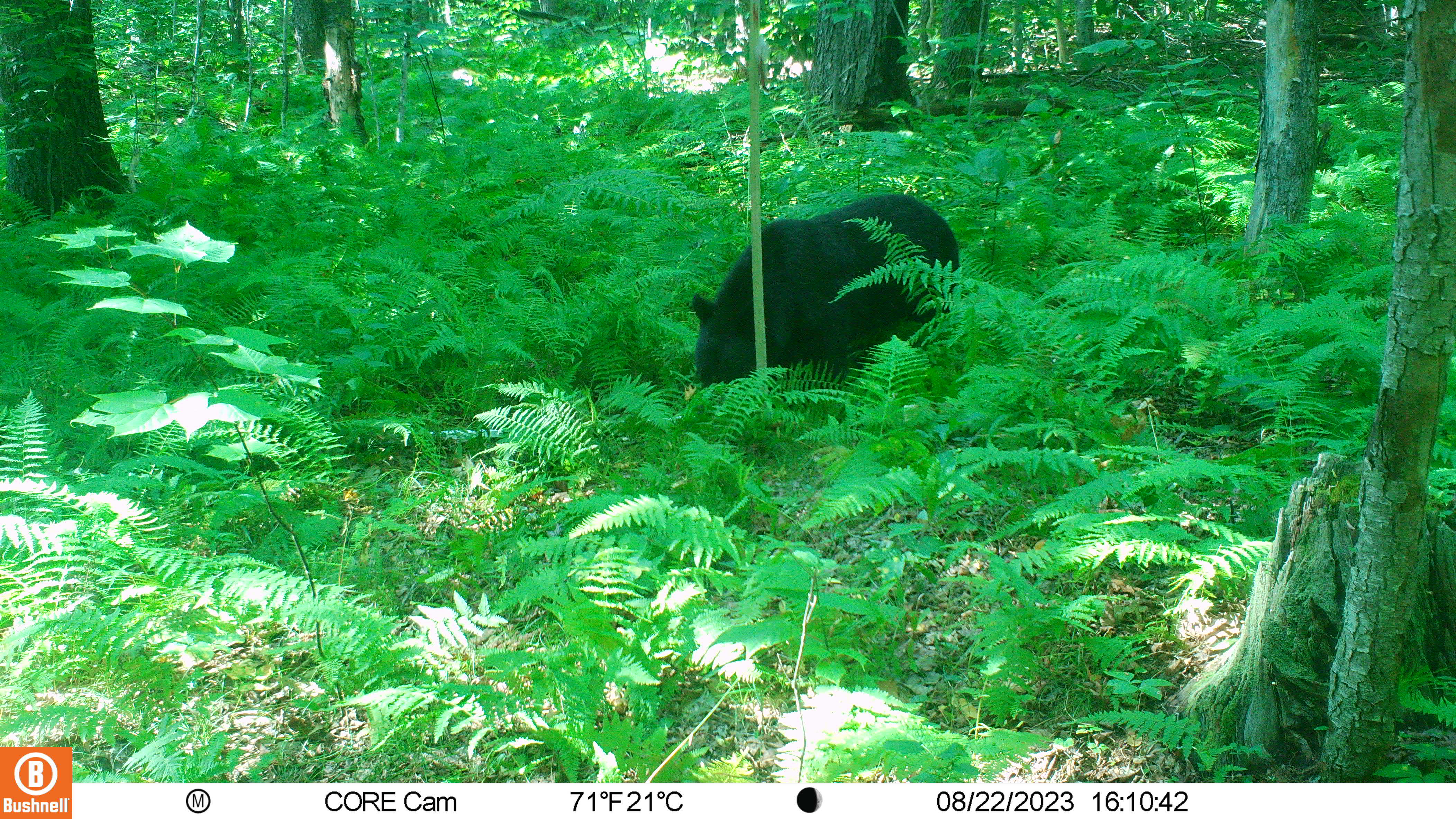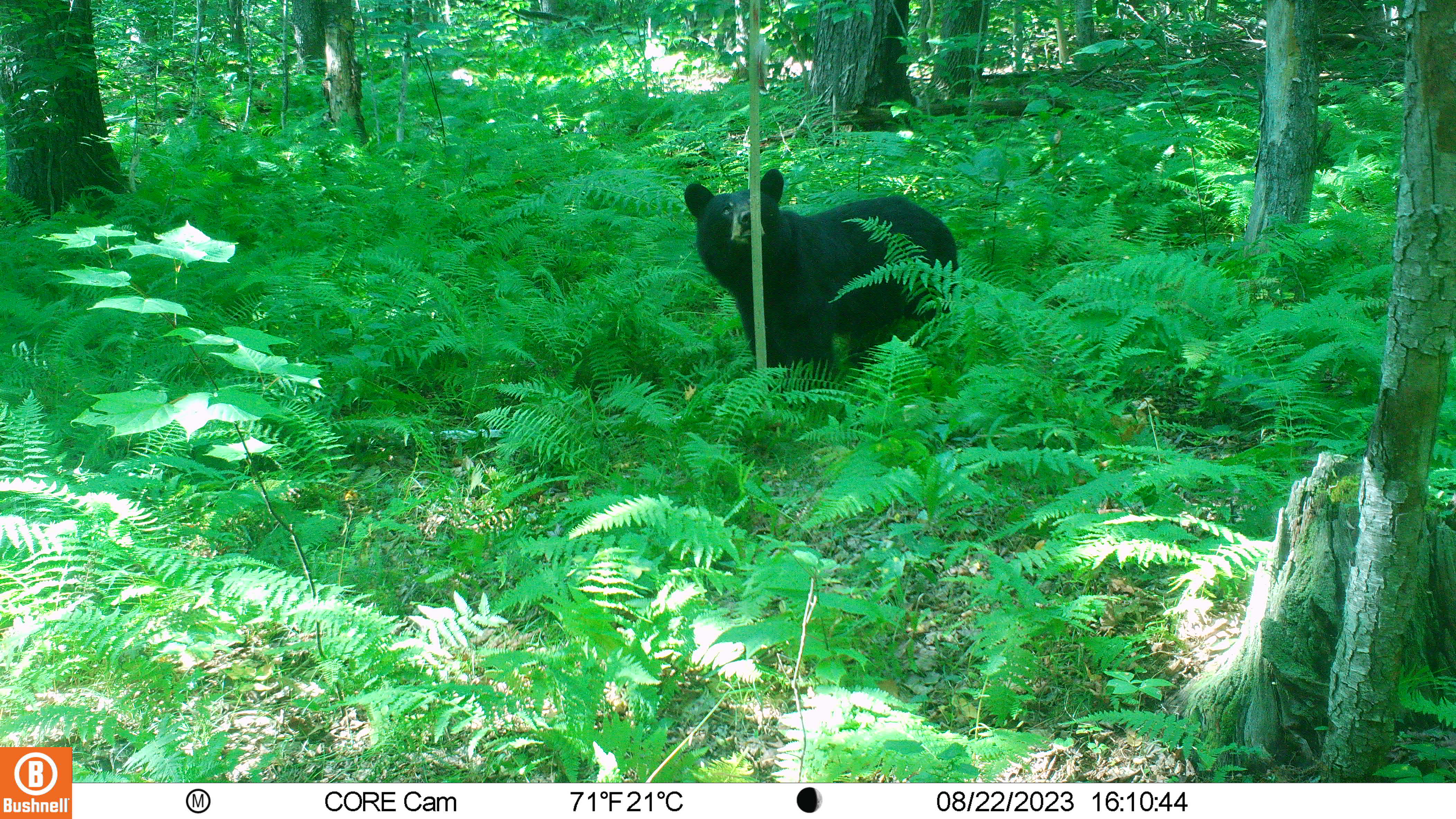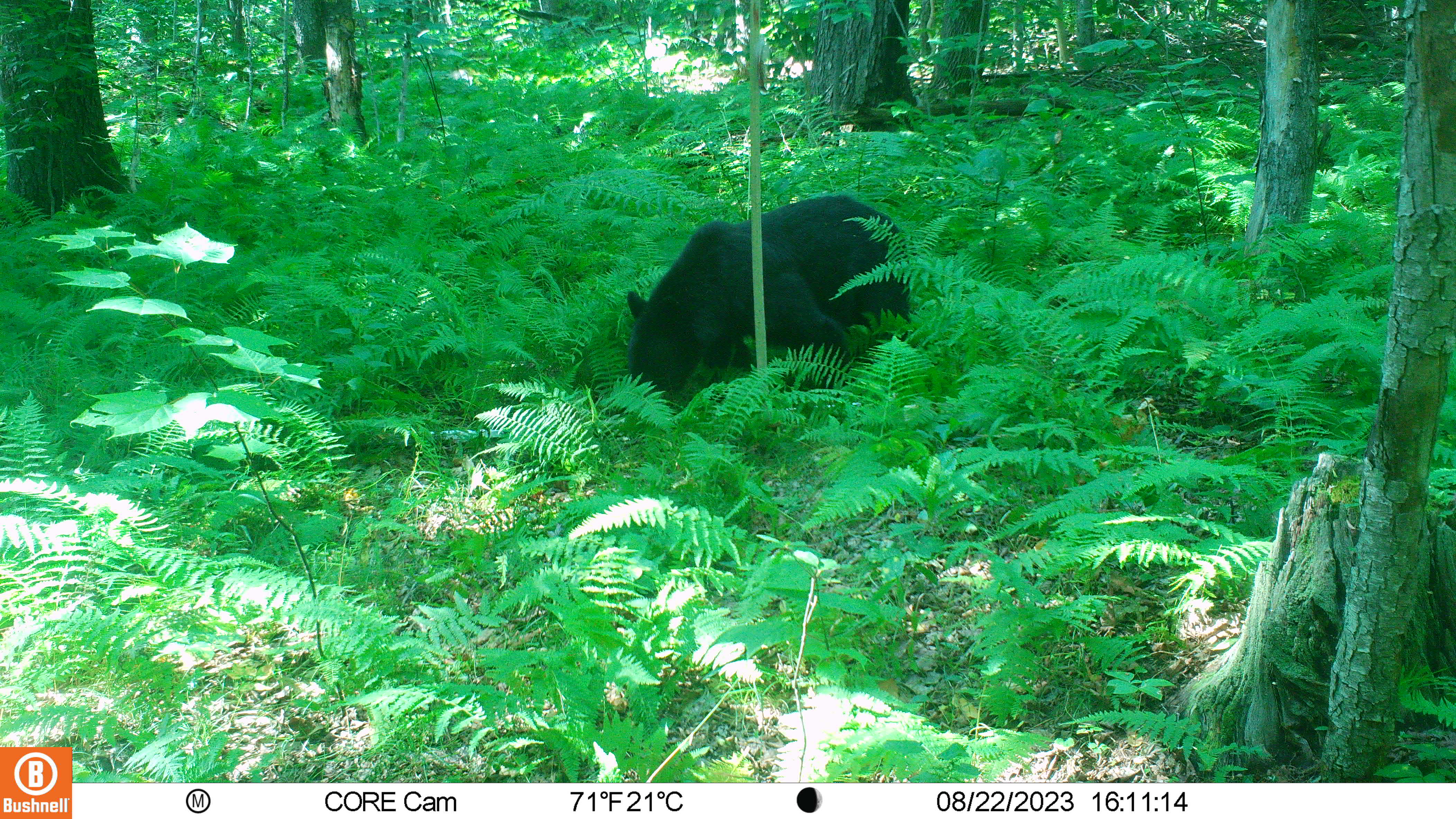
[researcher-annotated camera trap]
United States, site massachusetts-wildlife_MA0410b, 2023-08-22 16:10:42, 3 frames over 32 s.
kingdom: Animalia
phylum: Chordata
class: Mammalia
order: Carnivora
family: Ursidae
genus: Ursus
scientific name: Ursus americanus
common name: black bear